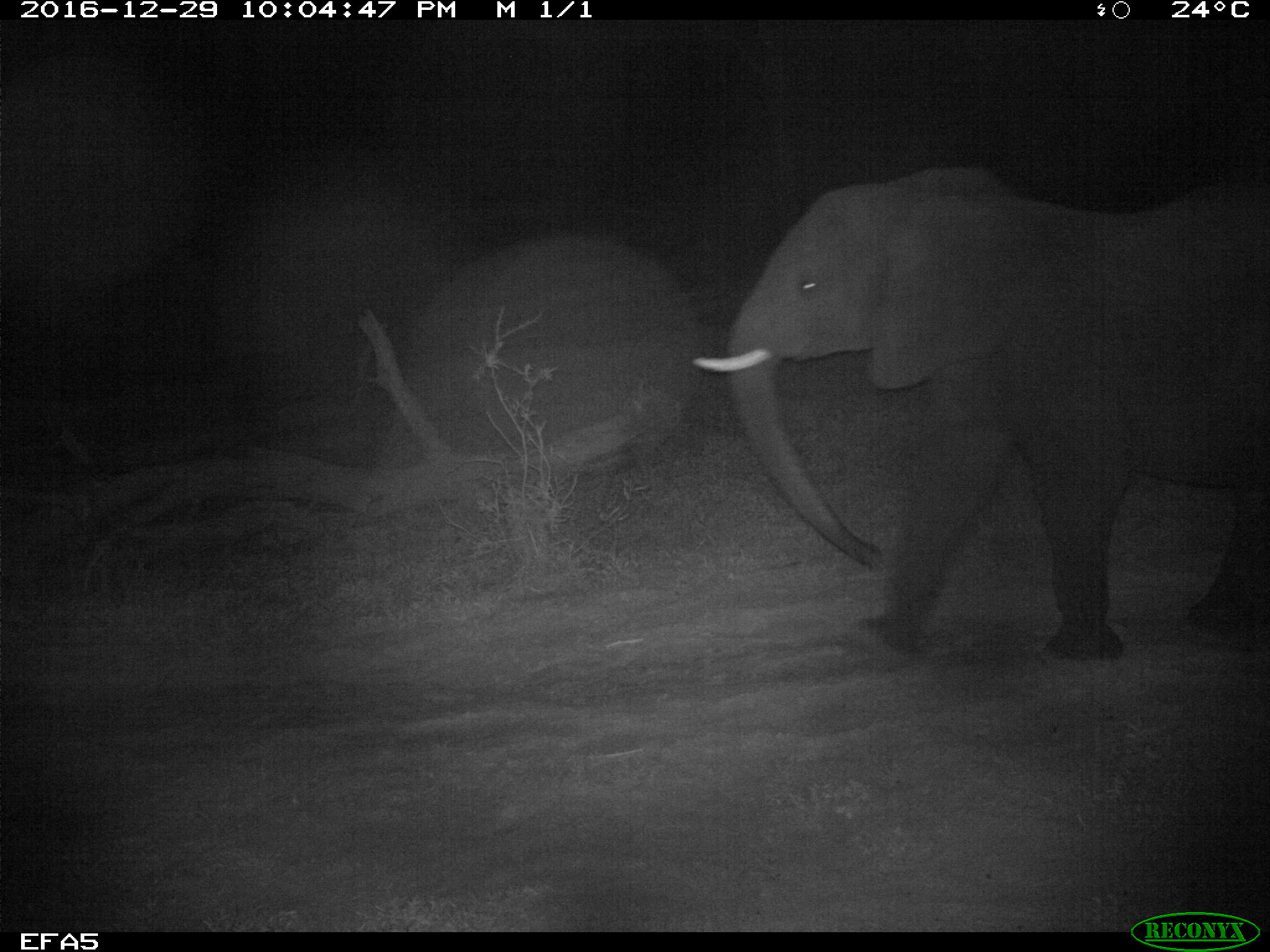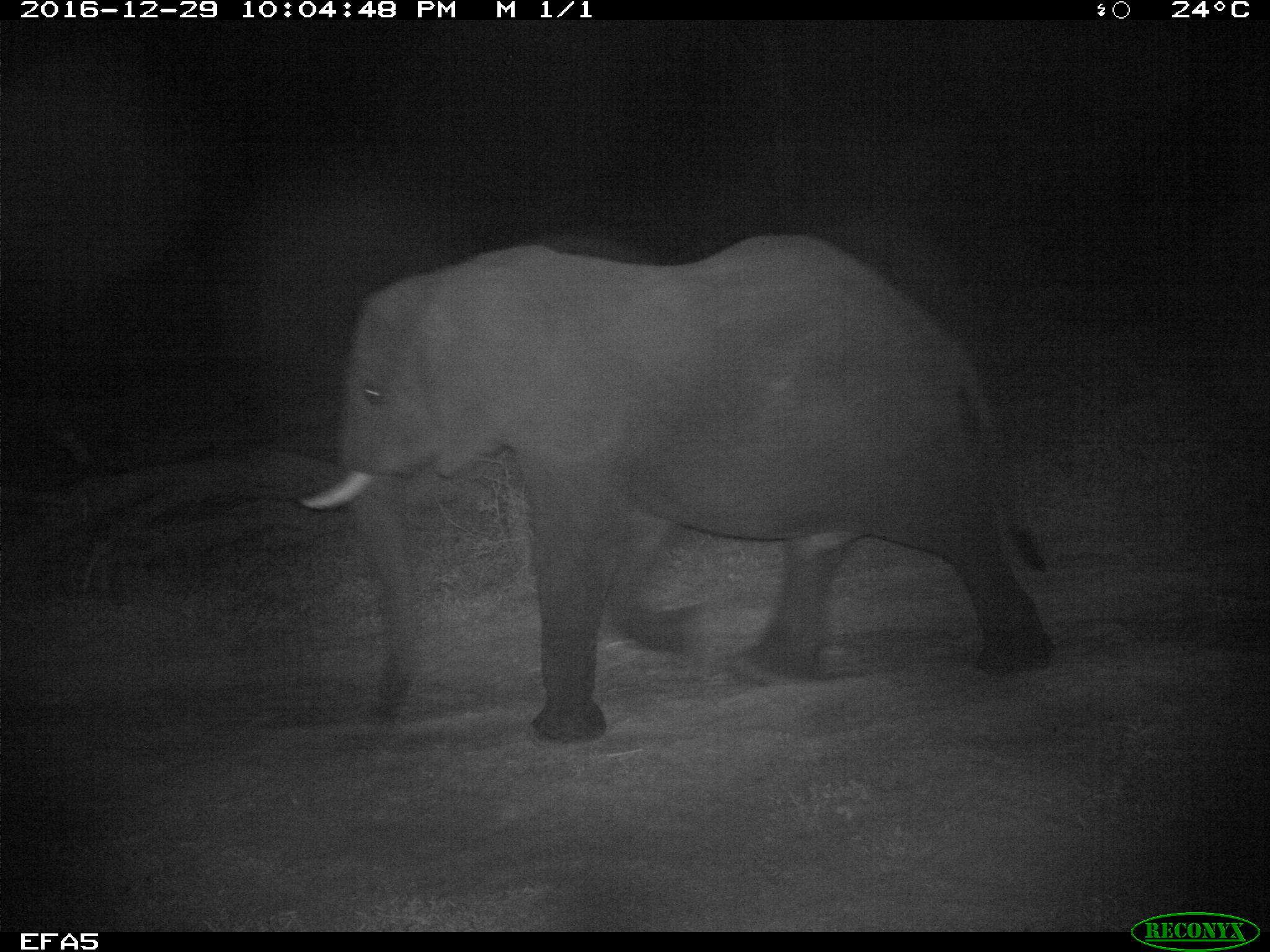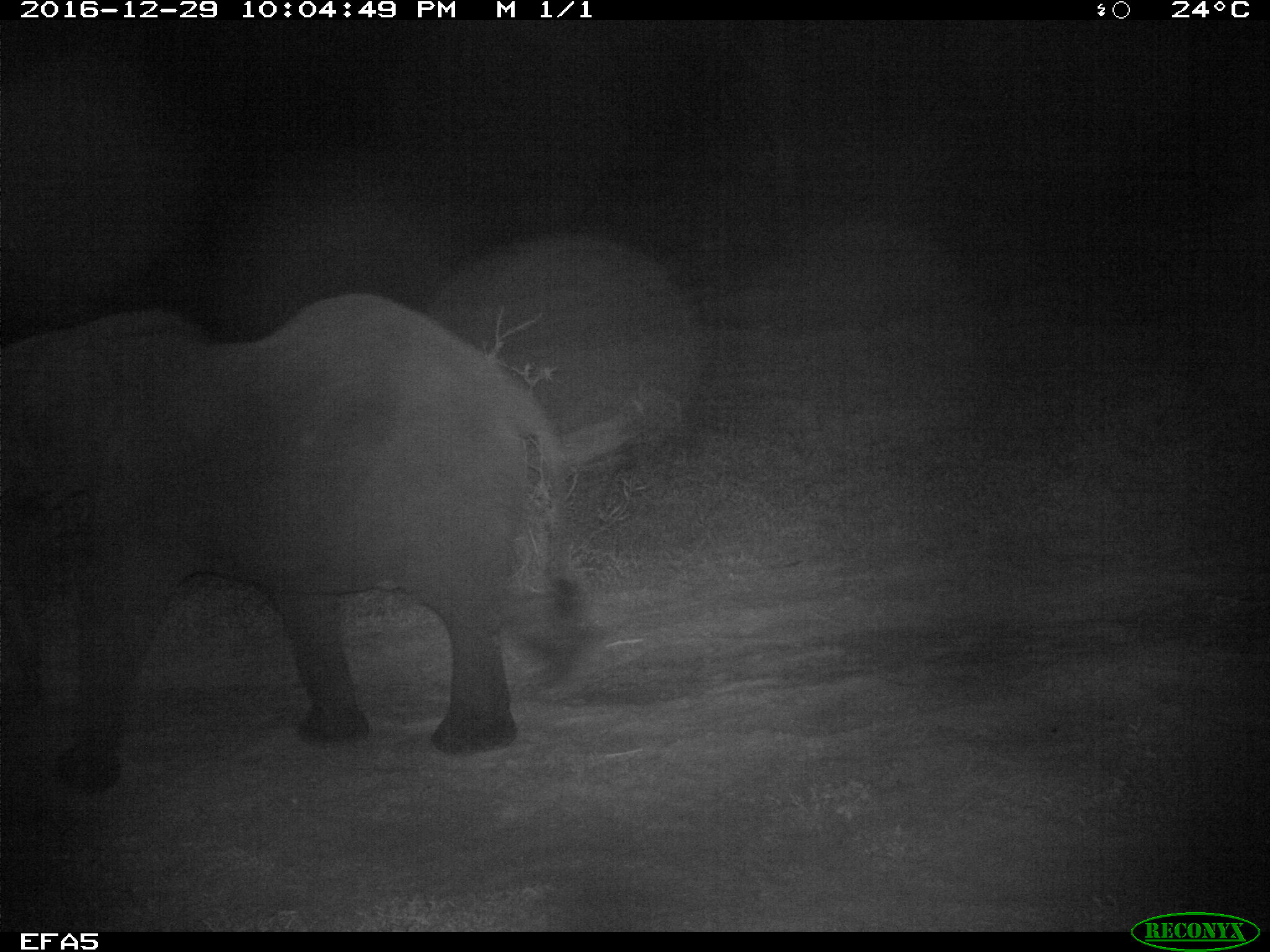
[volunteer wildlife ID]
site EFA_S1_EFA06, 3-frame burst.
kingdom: Animalia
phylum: Chordata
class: Mammalia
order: Proboscidea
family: Elephantidae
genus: Loxodonta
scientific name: Loxodonta africana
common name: african bush elephant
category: elephant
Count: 1.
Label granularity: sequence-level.